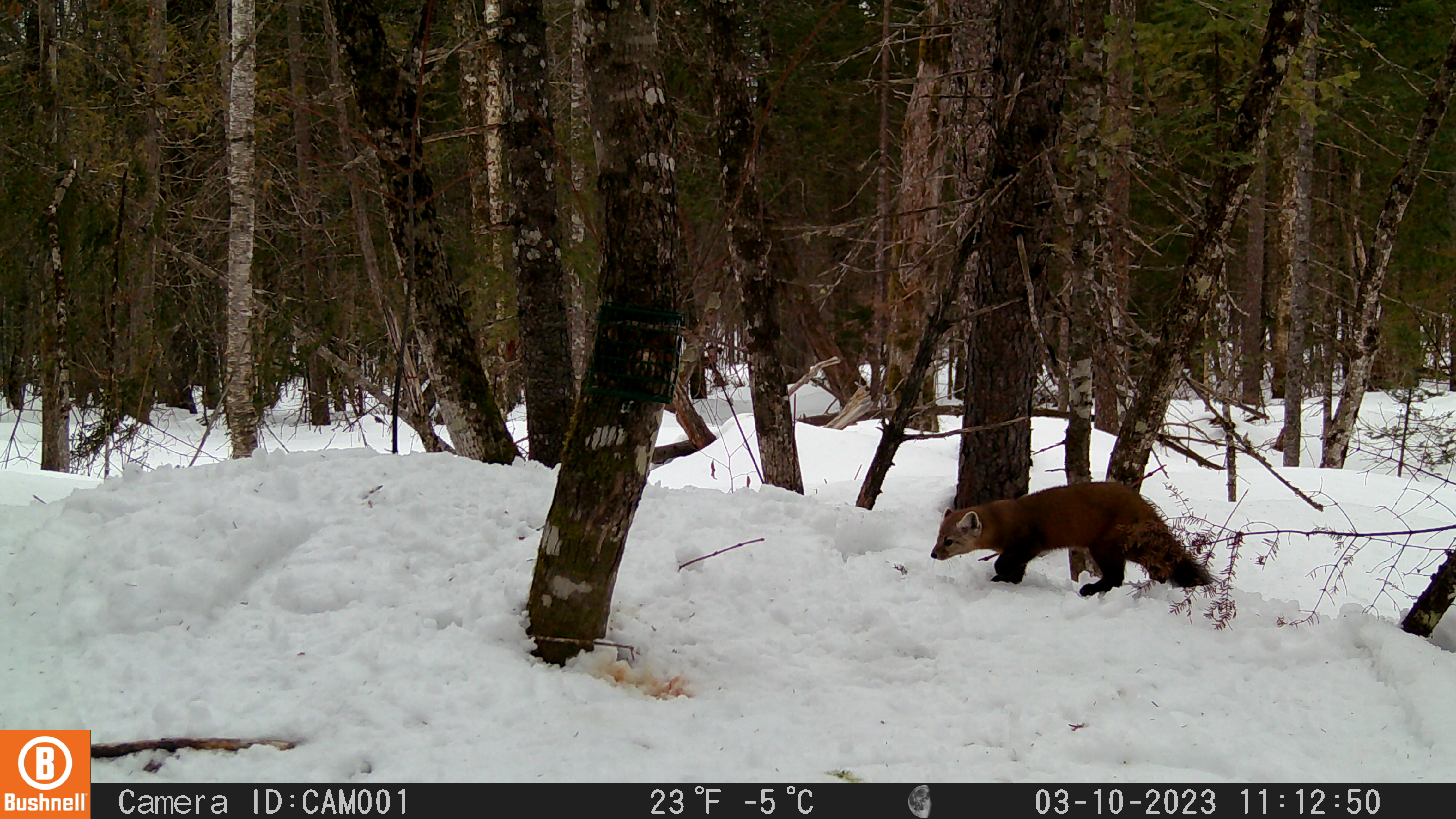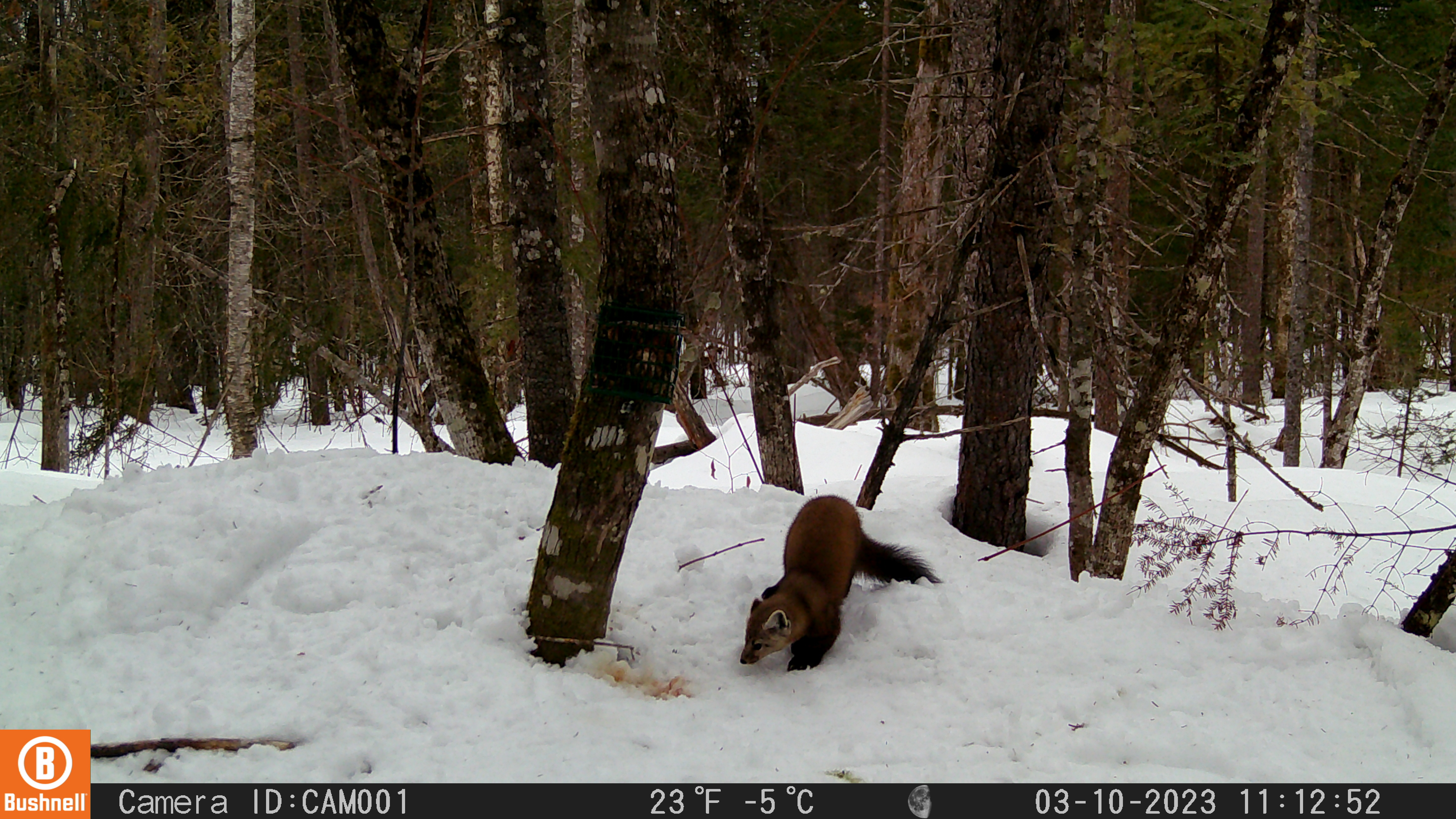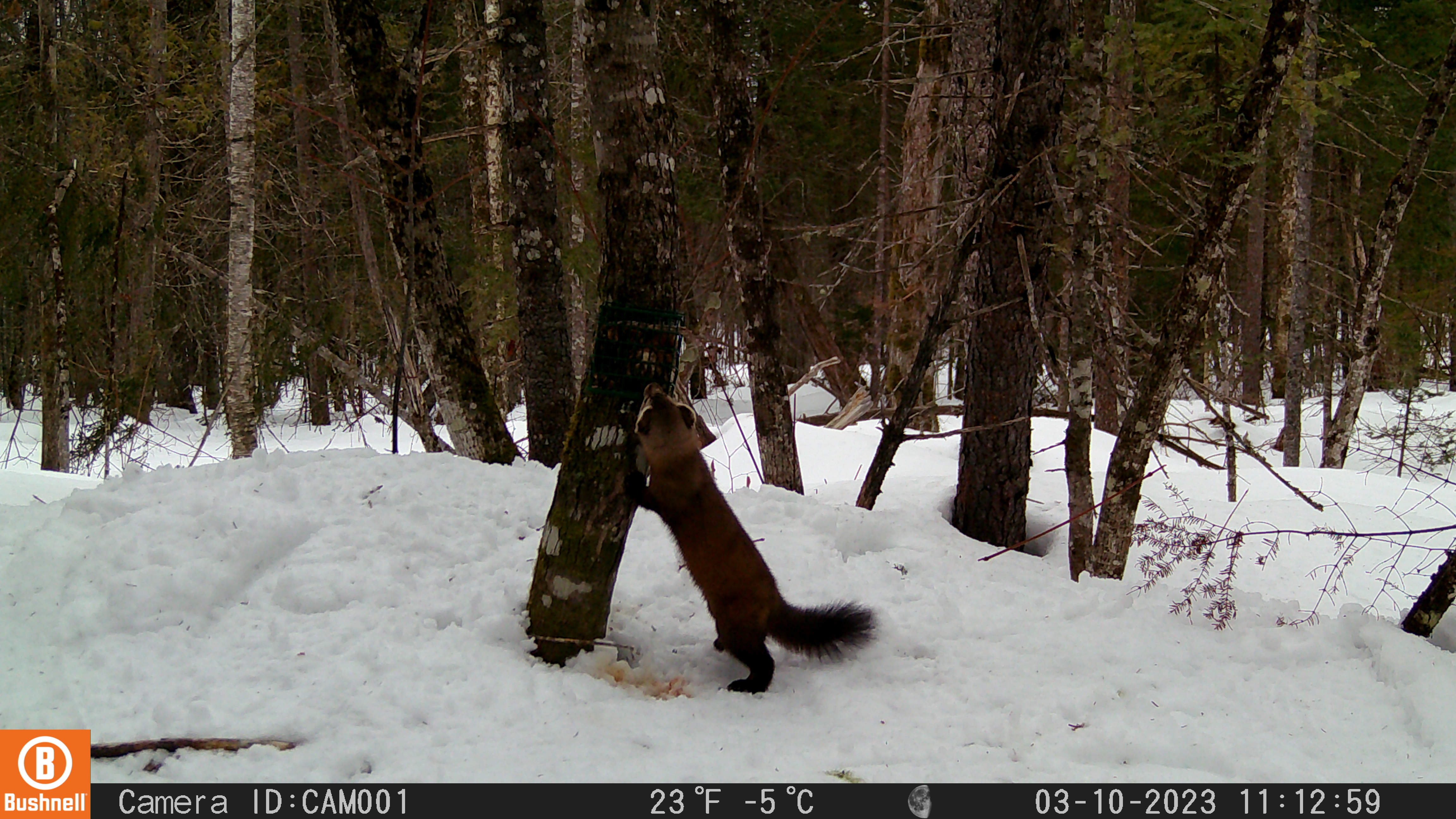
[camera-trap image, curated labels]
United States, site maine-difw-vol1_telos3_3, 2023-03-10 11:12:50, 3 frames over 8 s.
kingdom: Animalia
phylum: Chordata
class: Mammalia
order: Carnivora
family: Mustelidae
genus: Martes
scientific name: Martes americana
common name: american marten